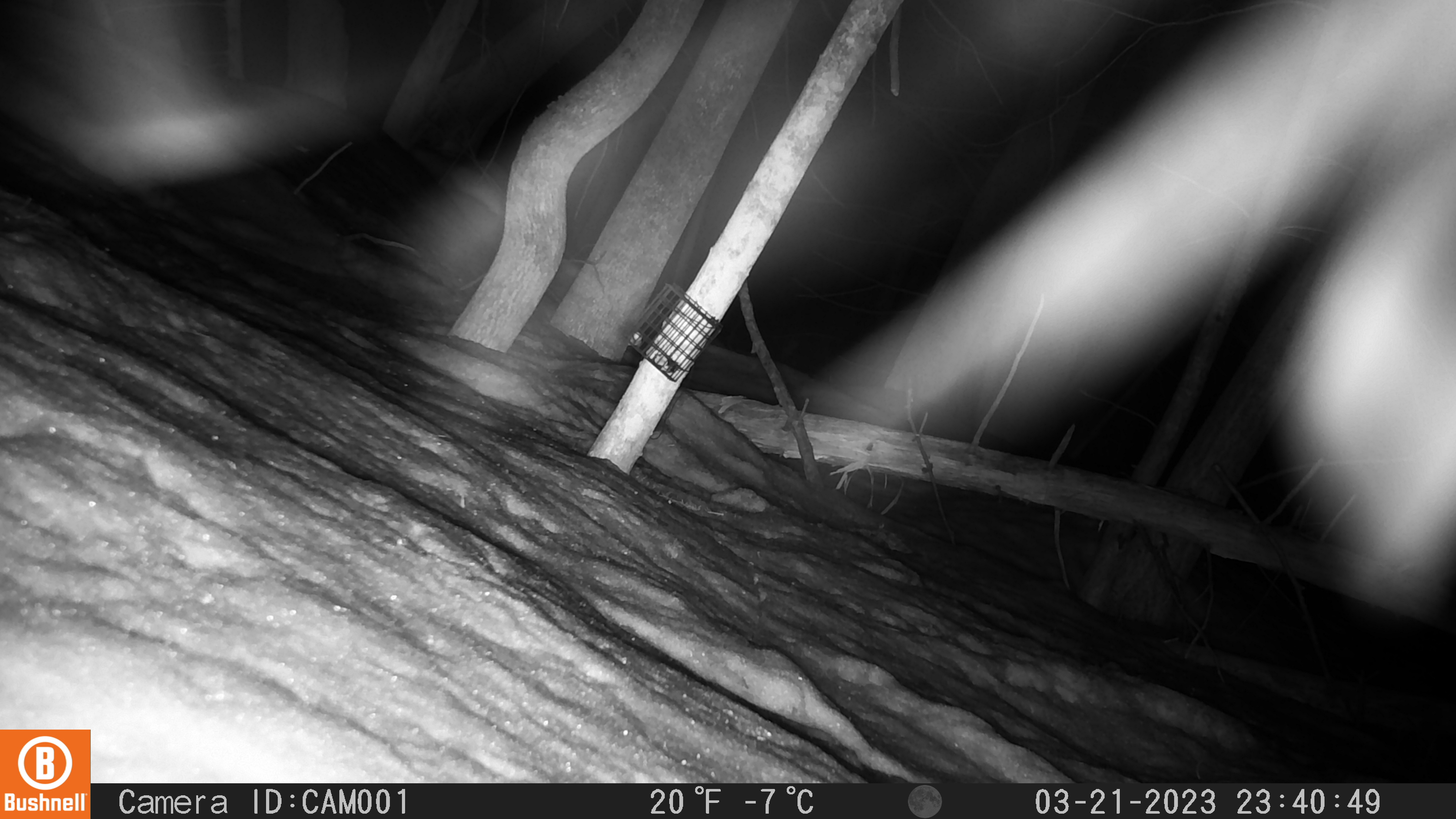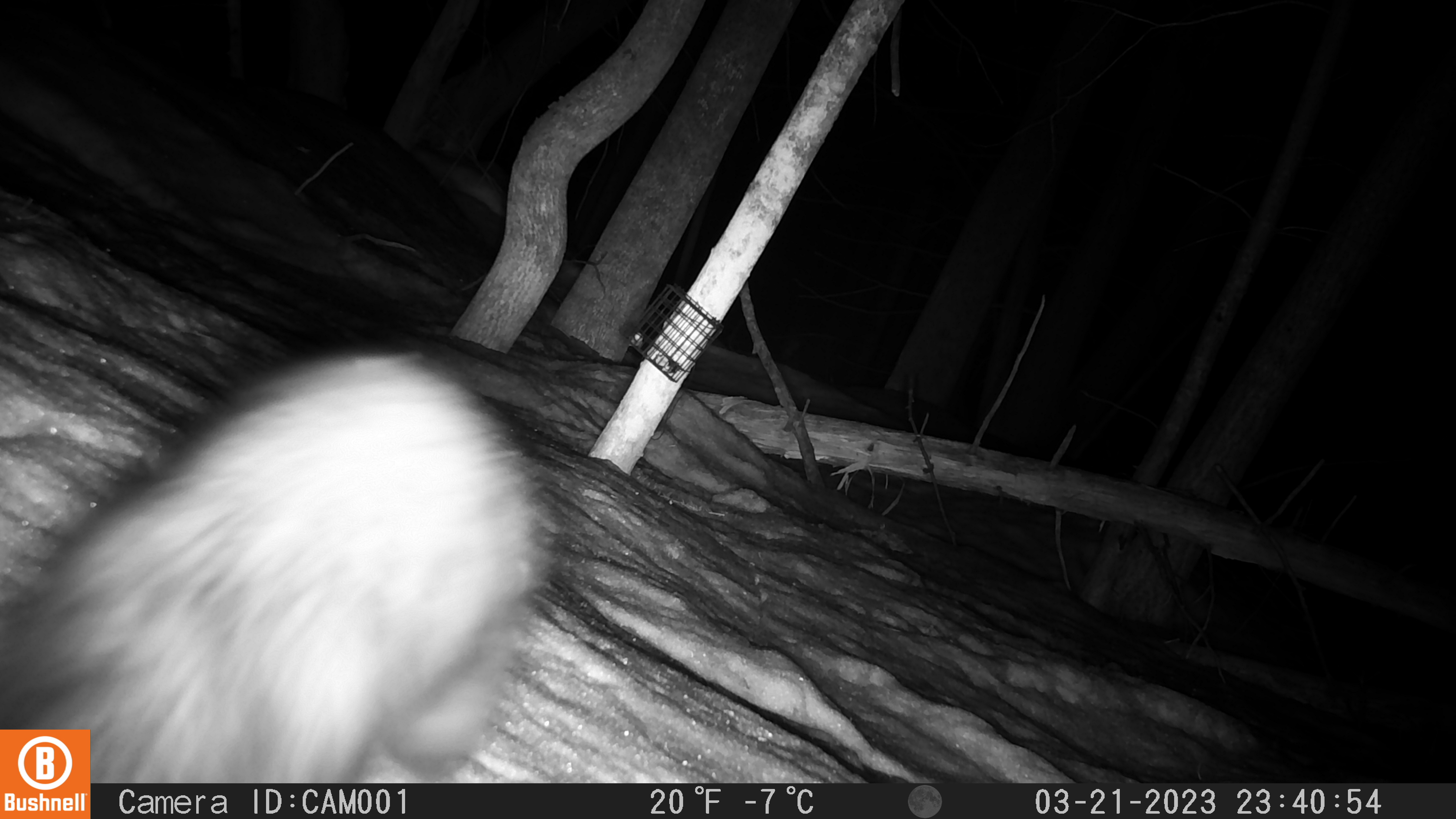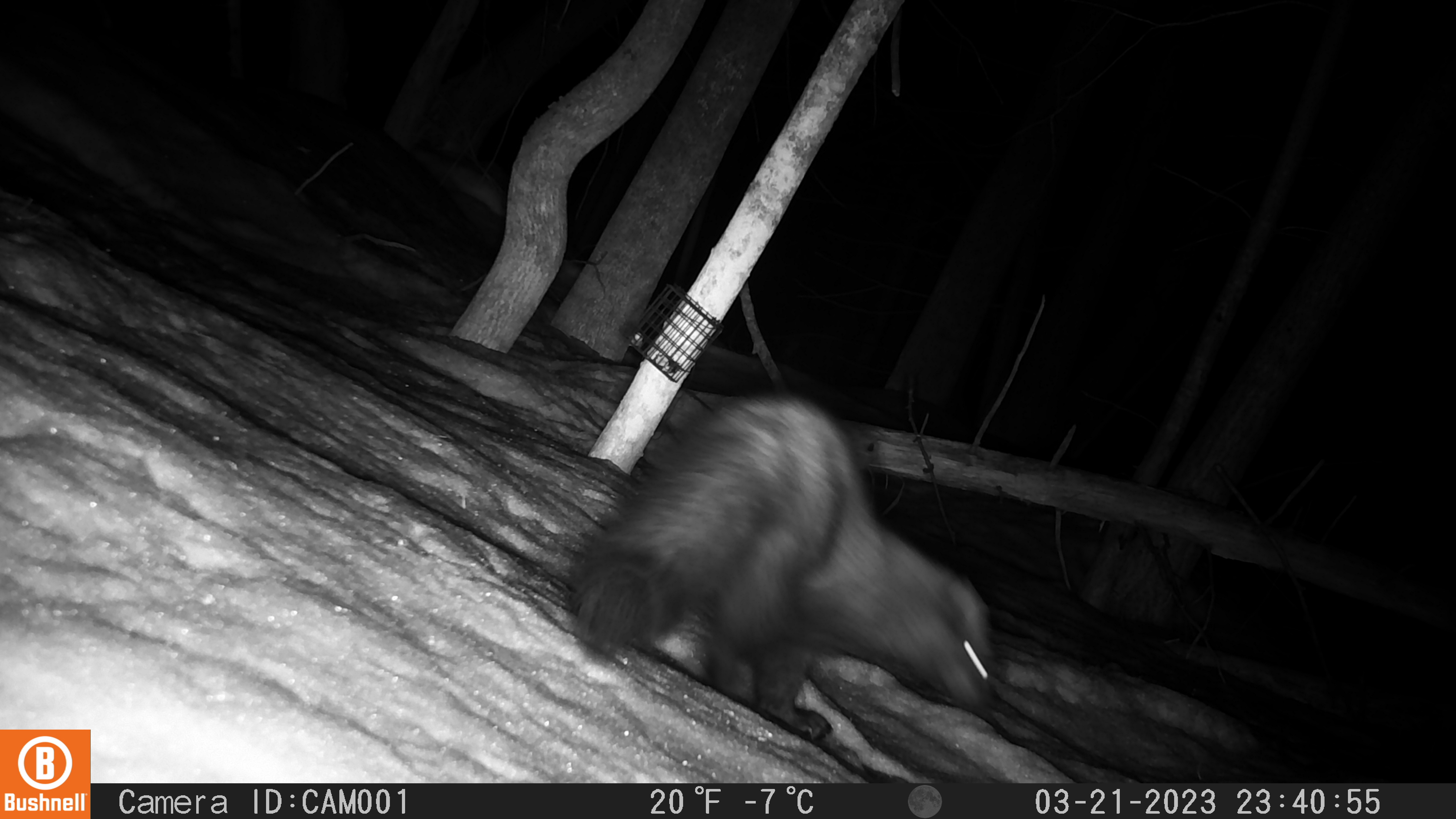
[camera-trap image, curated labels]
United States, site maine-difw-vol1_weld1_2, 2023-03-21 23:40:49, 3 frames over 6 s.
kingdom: Animalia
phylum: Chordata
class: Mammalia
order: Carnivora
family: Mustelidae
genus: Pekania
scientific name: Pekania pennanti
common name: fisher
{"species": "fisher (Pekania pennanti)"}